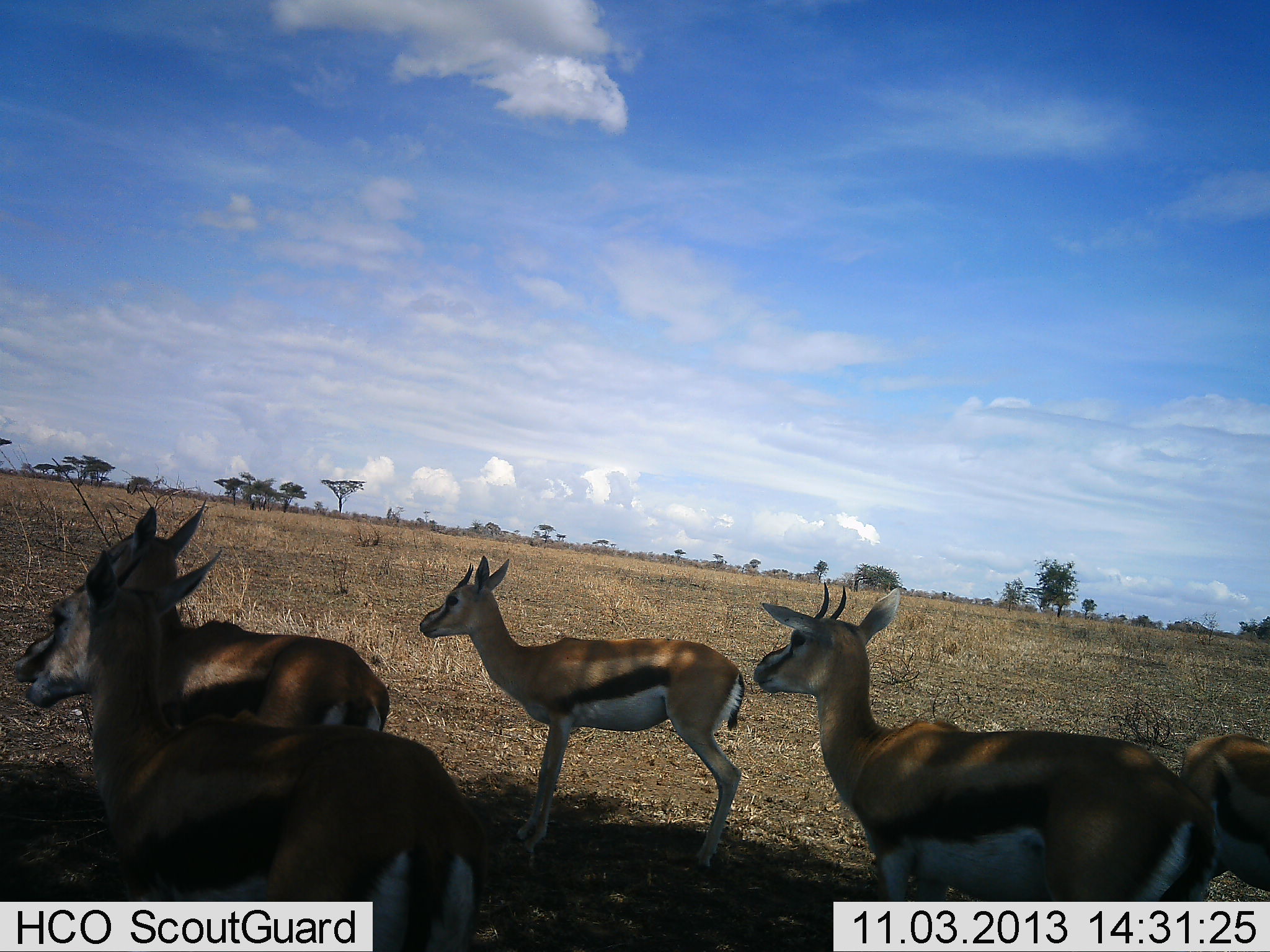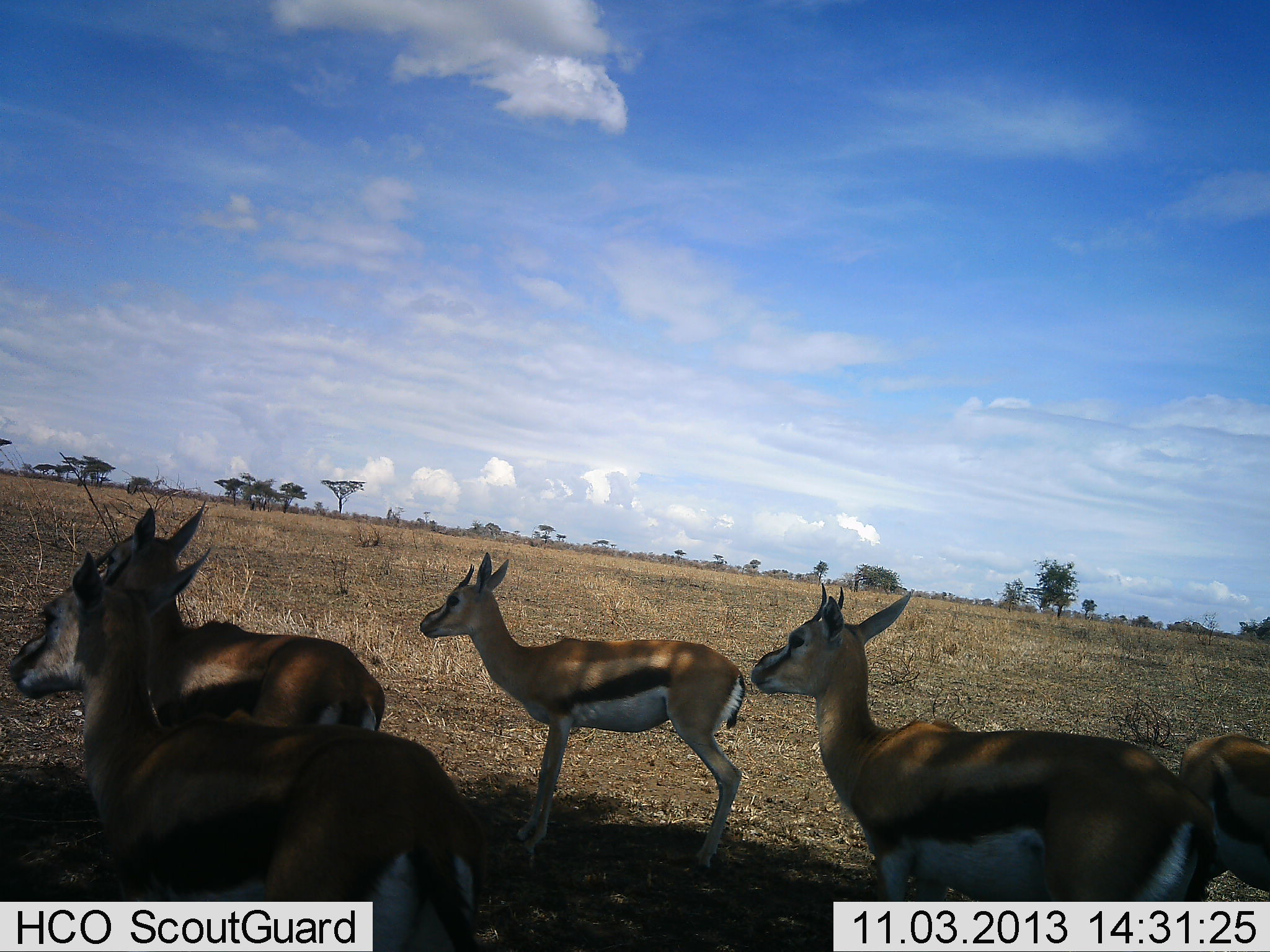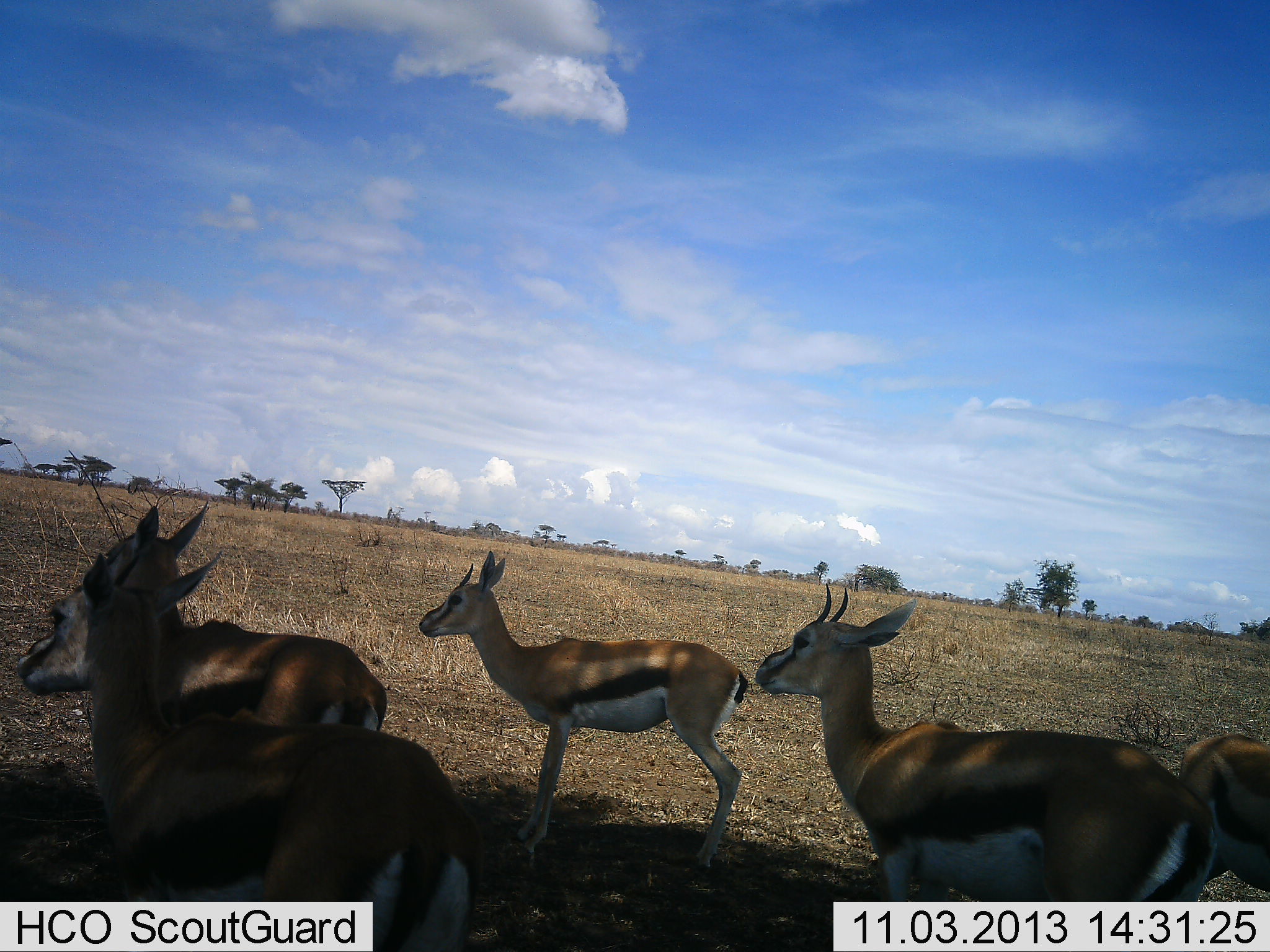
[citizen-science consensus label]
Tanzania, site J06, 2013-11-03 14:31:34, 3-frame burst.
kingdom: Animalia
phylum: Chordata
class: Mammalia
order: Artiodactyla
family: Bovidae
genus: Eudorcas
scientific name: Eudorcas thomsonii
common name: thomson's gazelle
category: gazellethomsons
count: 5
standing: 94%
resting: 0%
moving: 0%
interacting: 6%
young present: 0%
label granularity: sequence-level